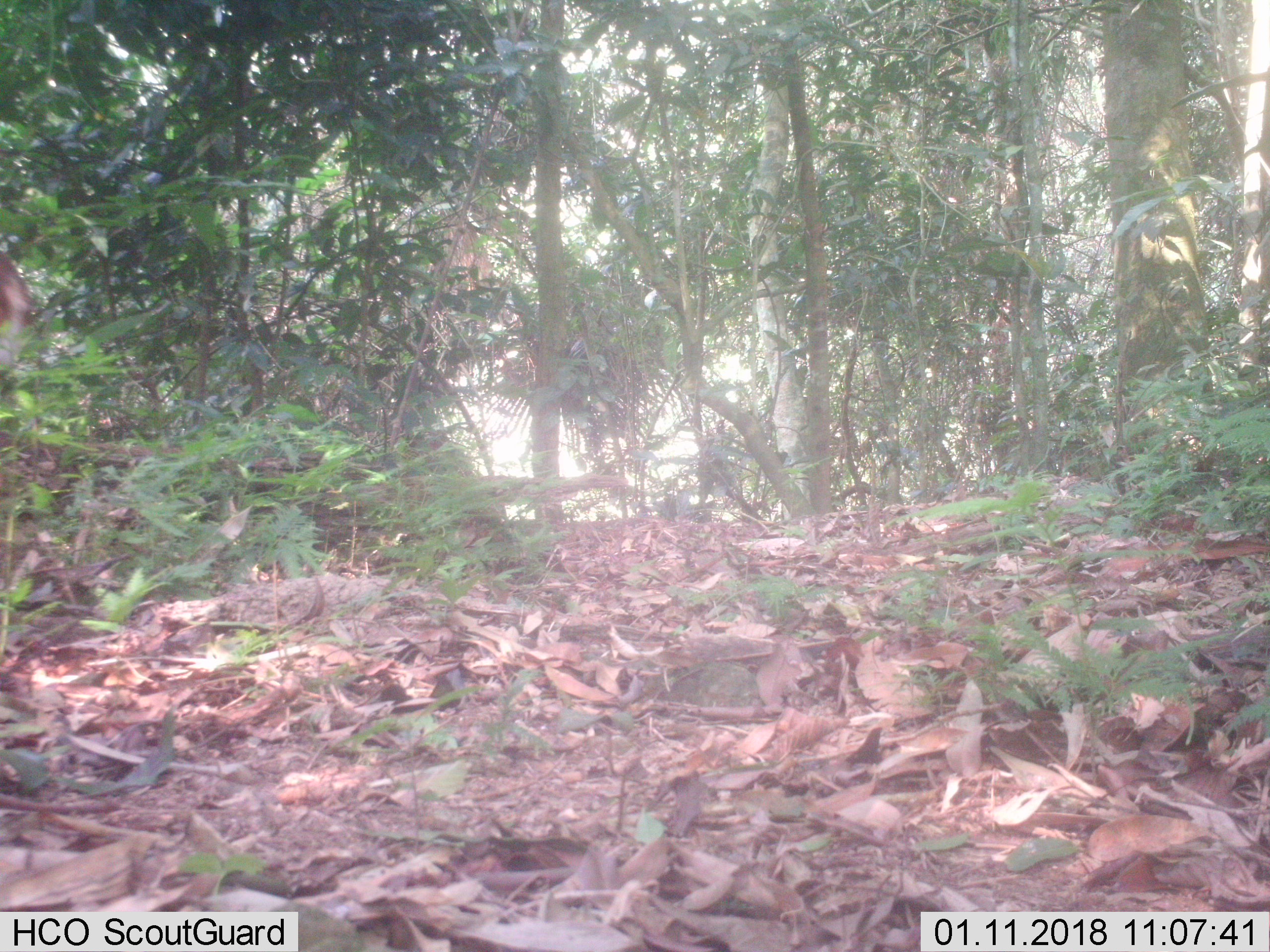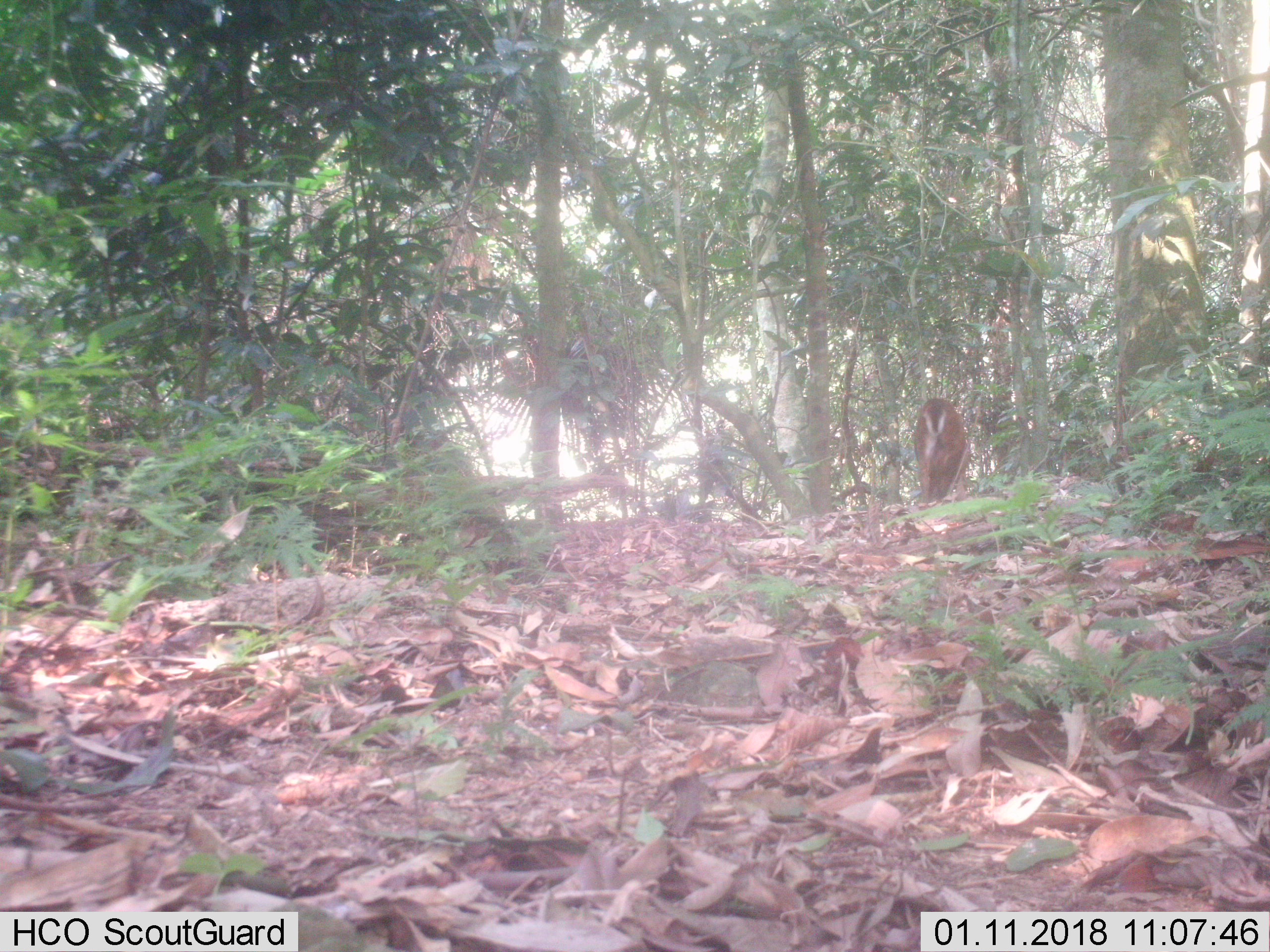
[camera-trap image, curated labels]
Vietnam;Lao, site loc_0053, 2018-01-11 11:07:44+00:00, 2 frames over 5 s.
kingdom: Animalia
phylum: Chordata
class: Mammalia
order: Artiodactyla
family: Cervidae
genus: Muntiacus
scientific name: Muntiacus vuquangensis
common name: large-antlered muntjac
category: large antlered muntjac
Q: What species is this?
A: Large antlered muntjac (large-antlered muntjac) (Muntiacus vuquangensis).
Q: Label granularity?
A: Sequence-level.